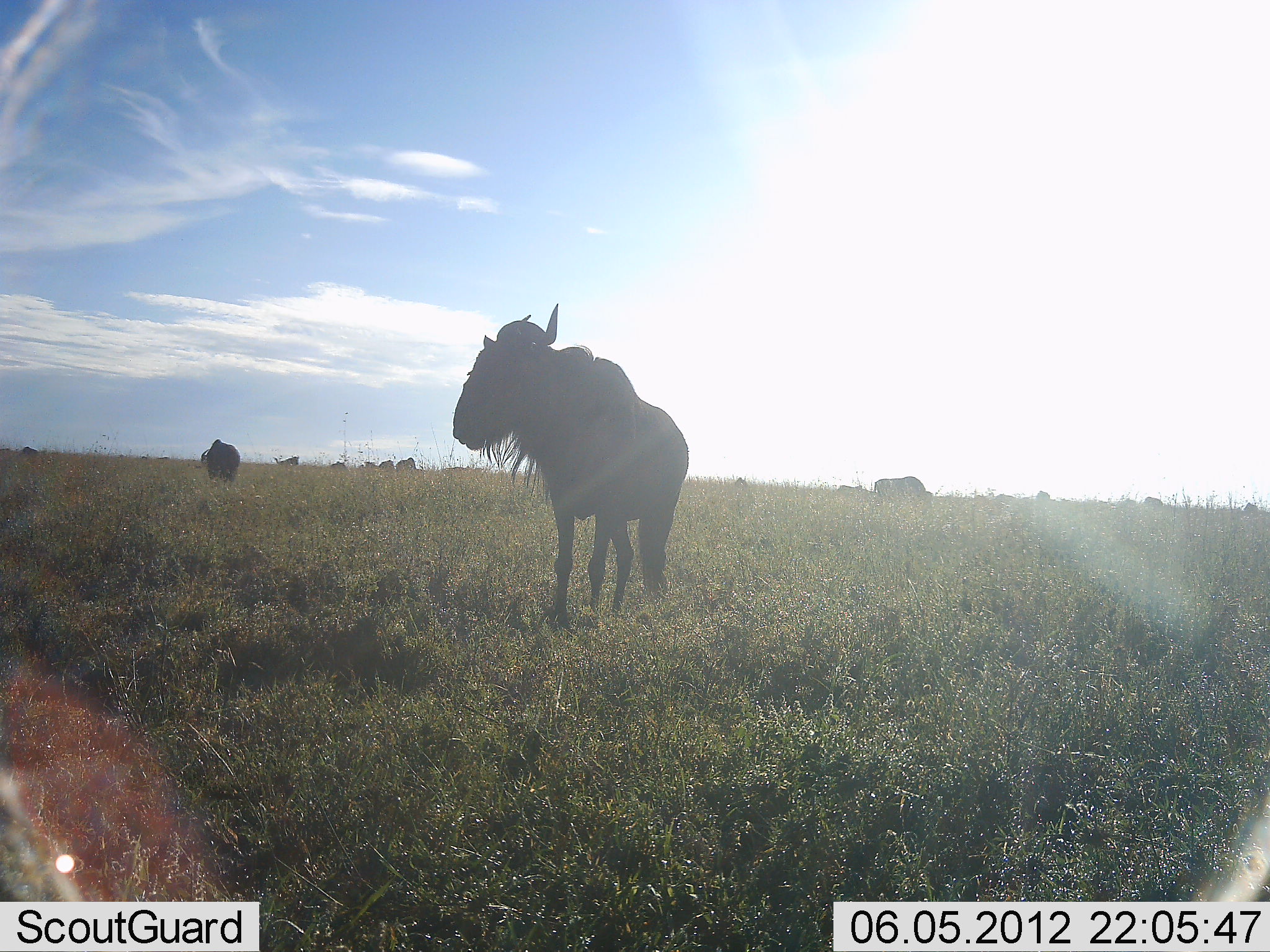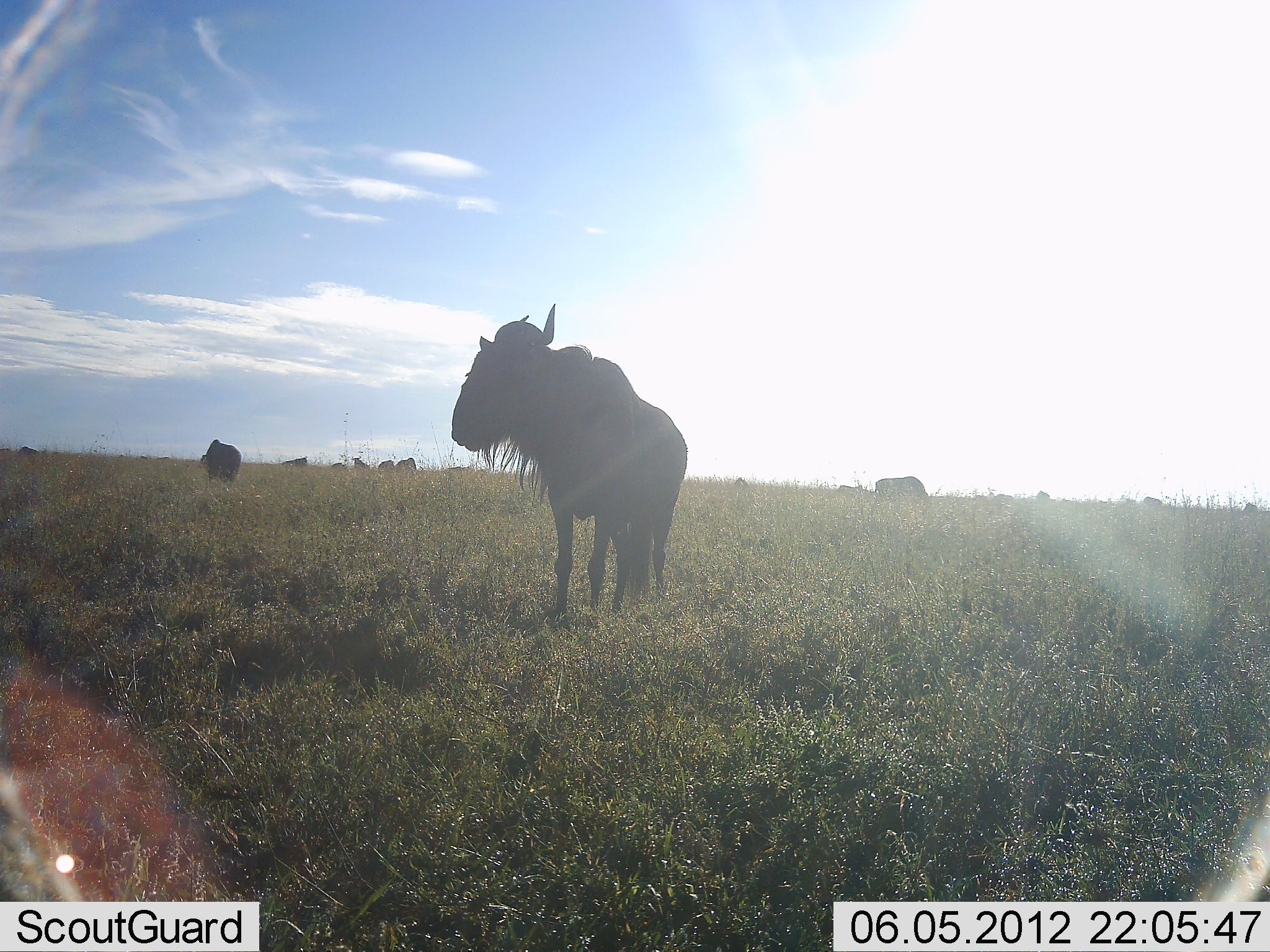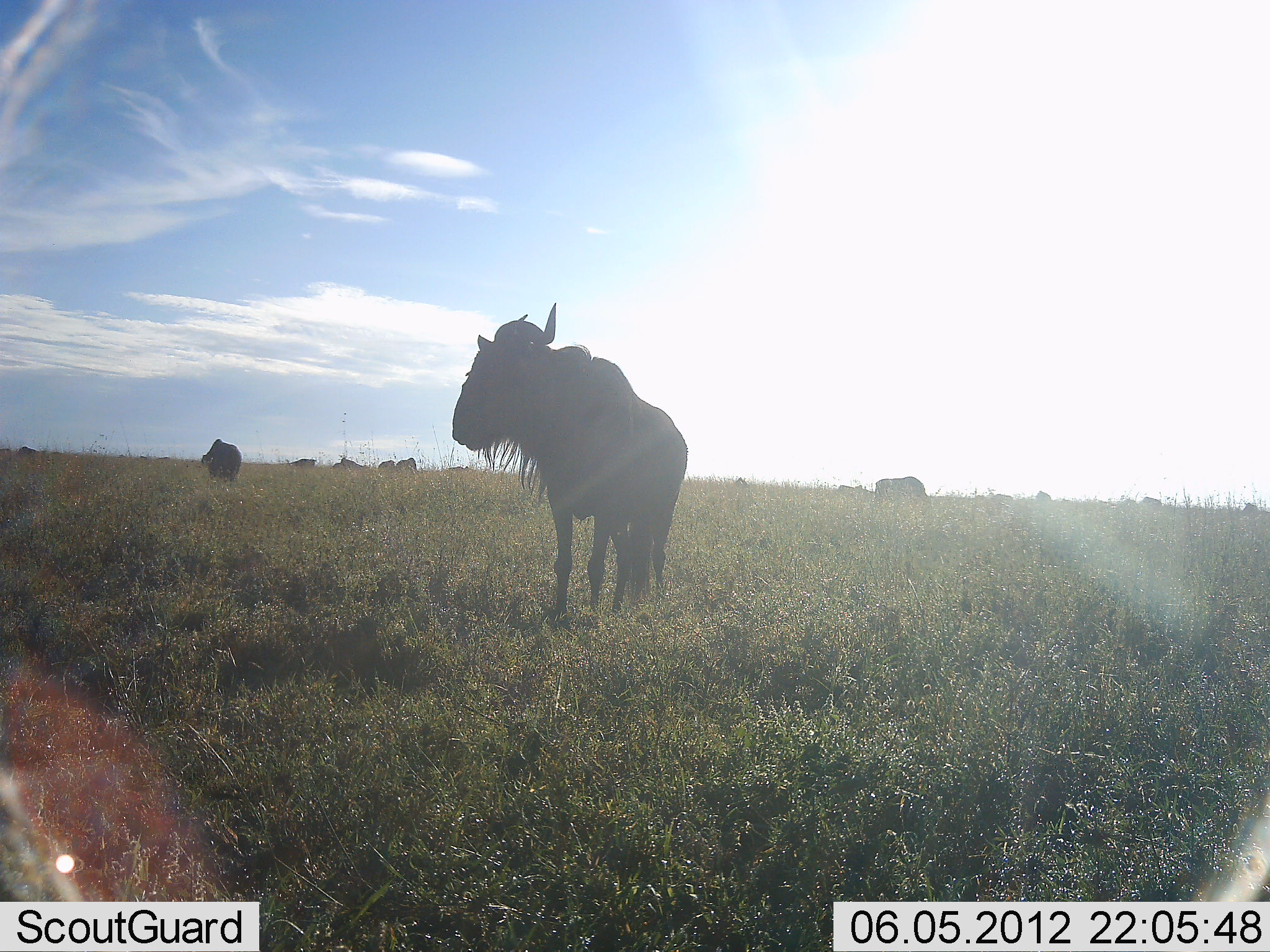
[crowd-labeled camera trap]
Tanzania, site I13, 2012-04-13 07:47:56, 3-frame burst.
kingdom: Animalia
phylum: Chordata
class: Mammalia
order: Artiodactyla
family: Bovidae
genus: Connochaetes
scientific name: Connochaetes taurinus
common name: blue wildebeest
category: wildebeest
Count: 10.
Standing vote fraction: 85%.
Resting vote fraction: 12%.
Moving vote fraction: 27%.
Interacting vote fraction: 0%.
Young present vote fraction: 0%.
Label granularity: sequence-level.